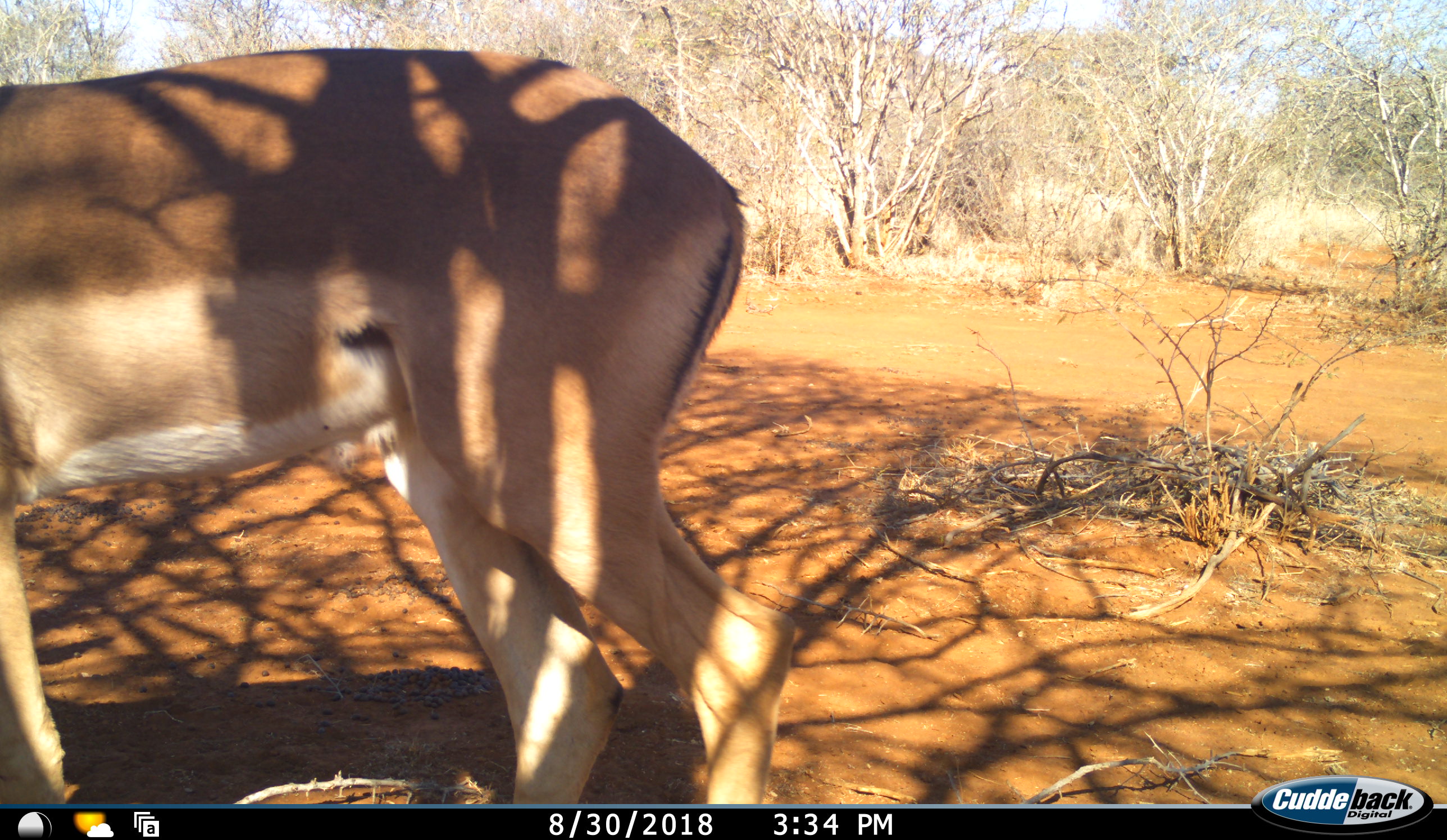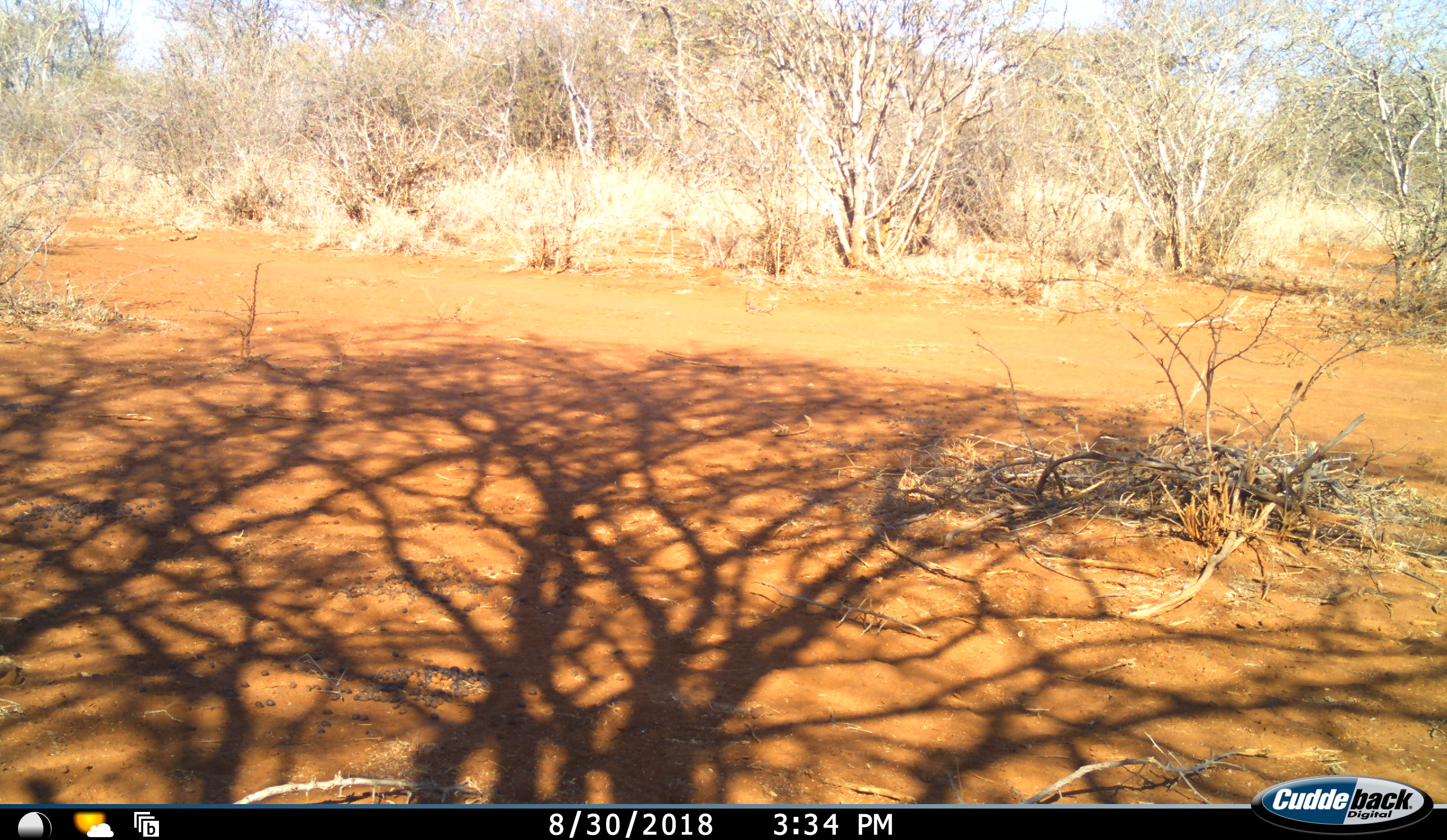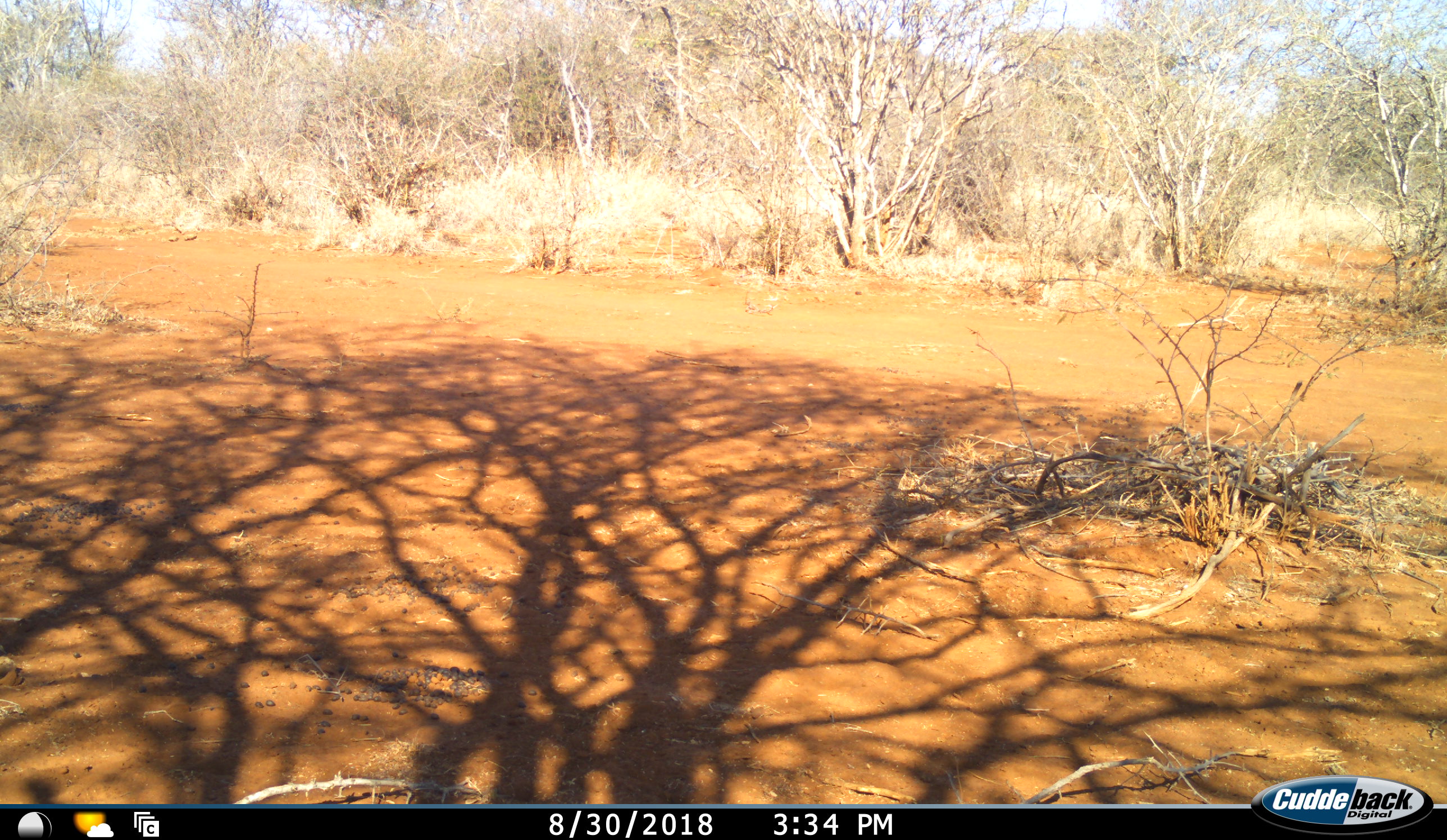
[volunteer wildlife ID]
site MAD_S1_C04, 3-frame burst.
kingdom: Animalia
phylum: Chordata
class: Mammalia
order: Artiodactyla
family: Bovidae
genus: Aepyceros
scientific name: Aepyceros melampus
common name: impala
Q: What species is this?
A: Impala (Aepyceros melampus).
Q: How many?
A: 1.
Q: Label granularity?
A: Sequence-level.